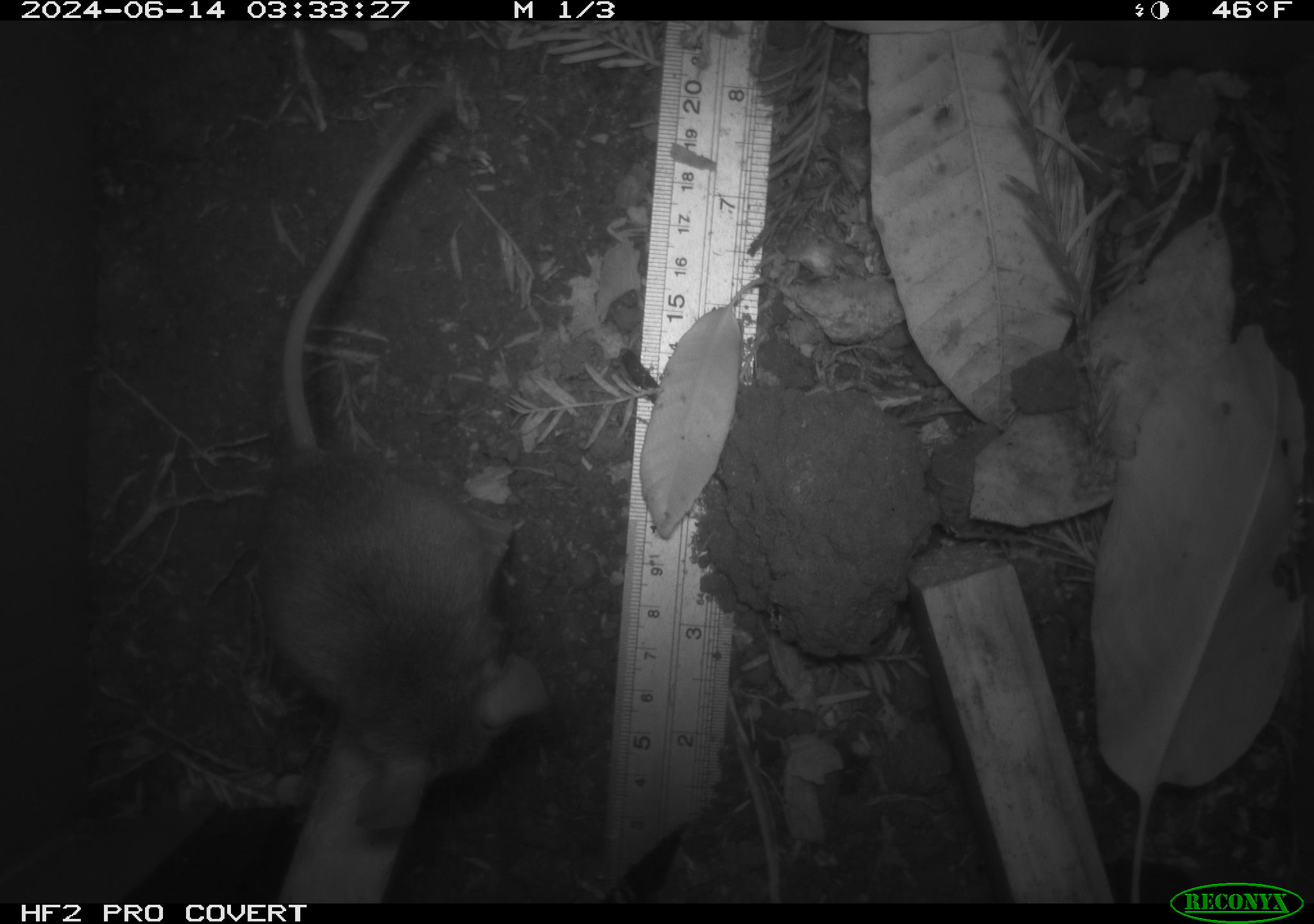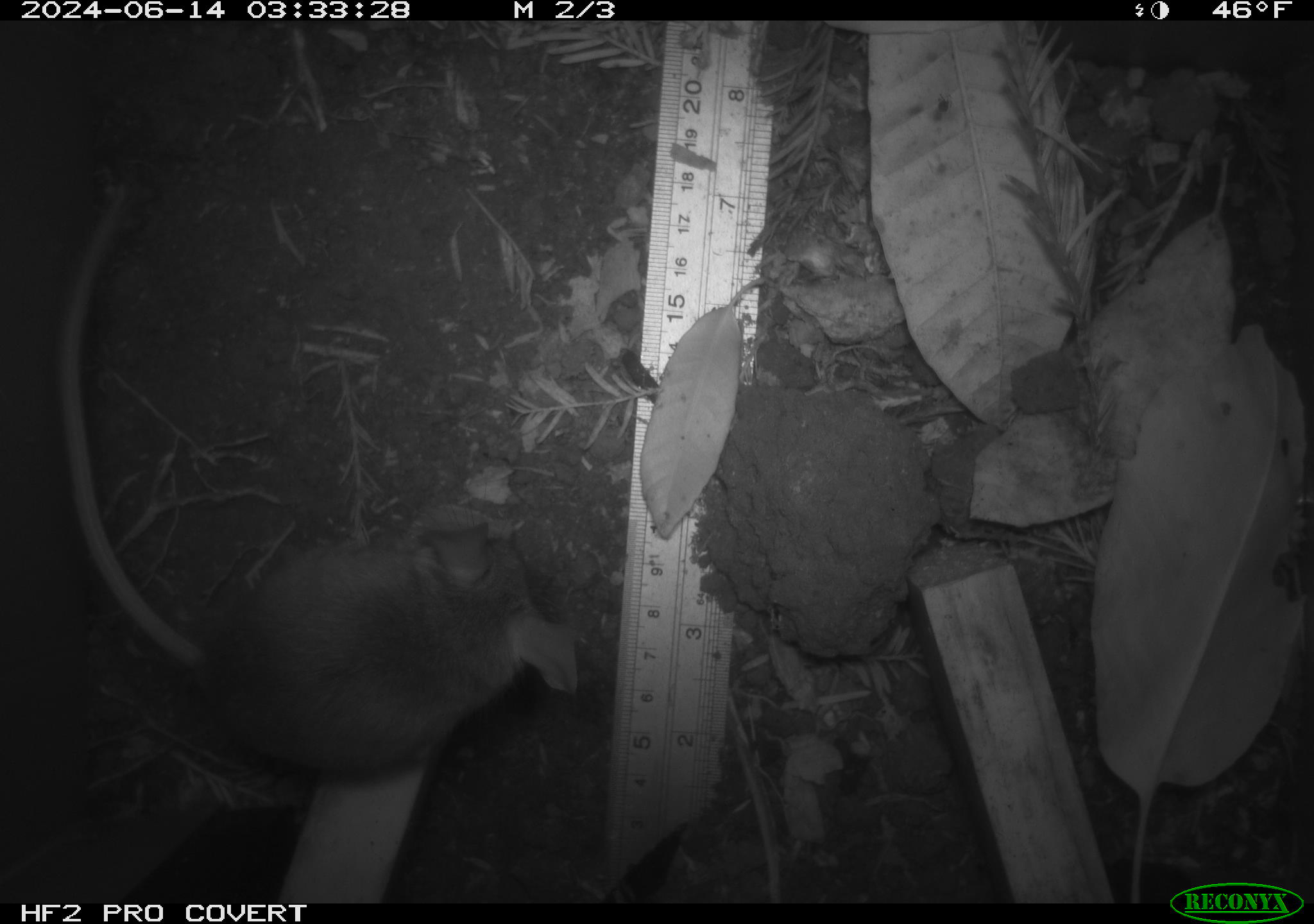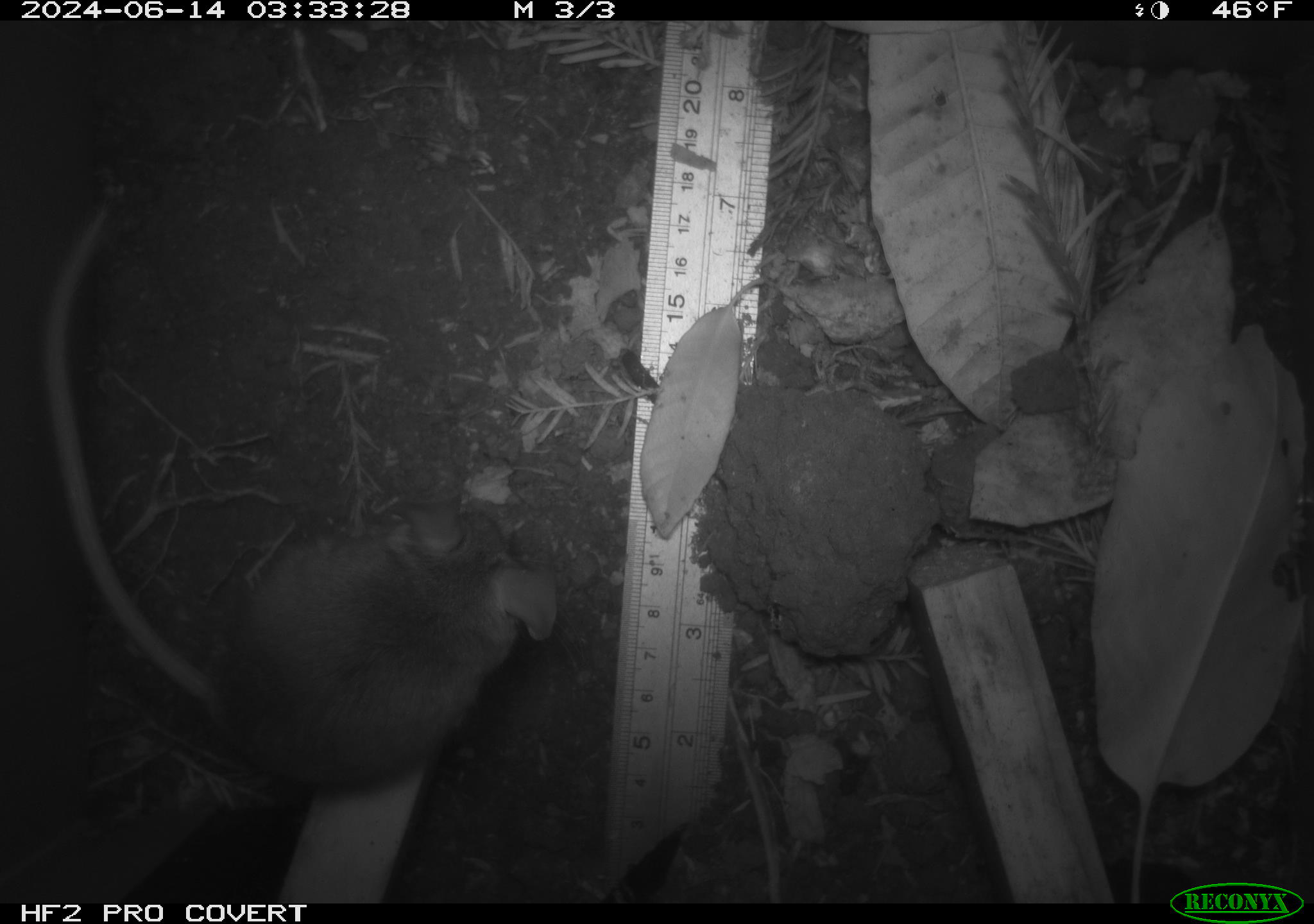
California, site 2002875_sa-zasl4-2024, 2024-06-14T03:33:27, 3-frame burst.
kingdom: Animalia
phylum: Chordata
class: Mammalia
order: Rodentia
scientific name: Rodentia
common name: rodent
Rodent (Rodentia).